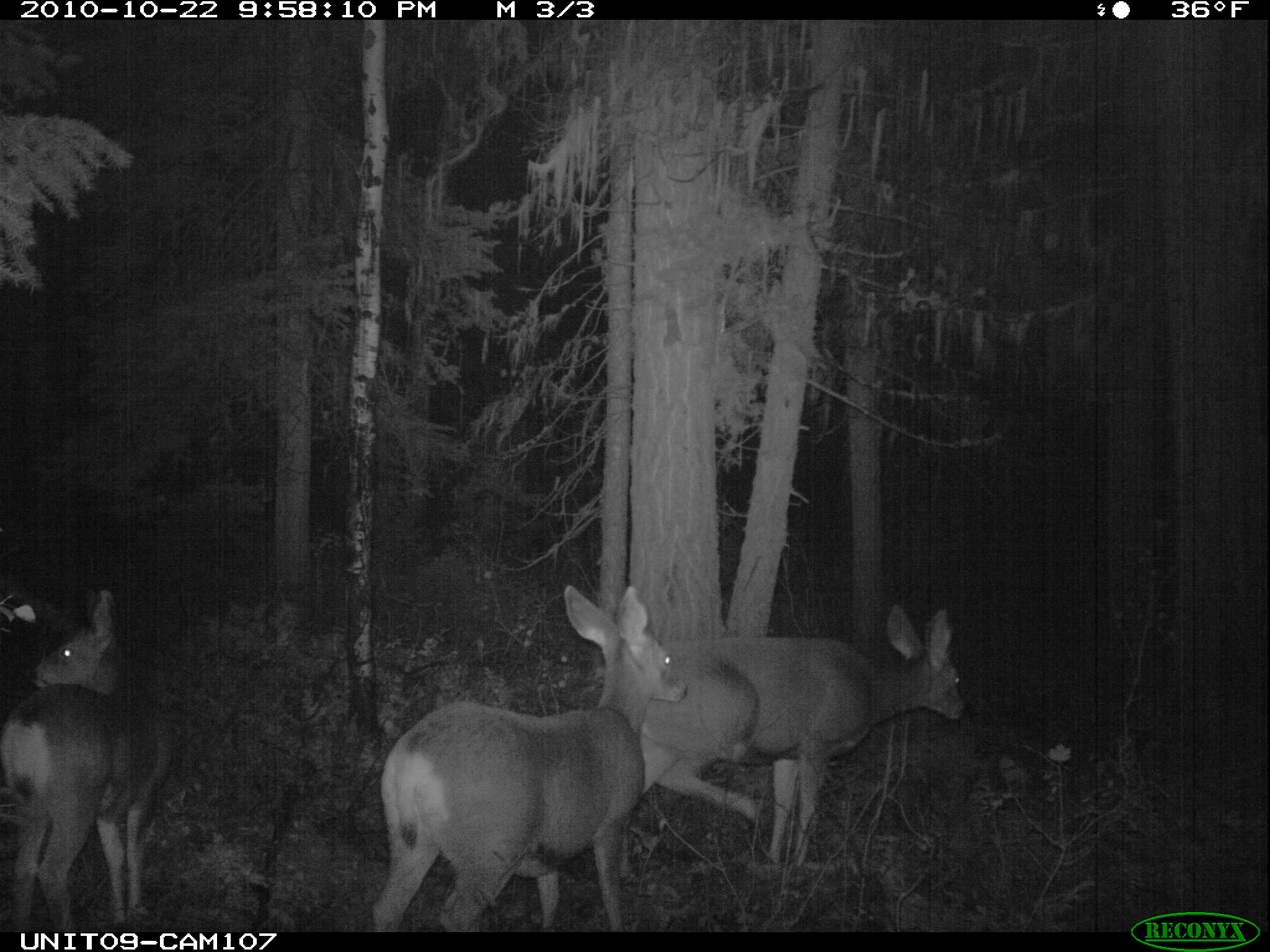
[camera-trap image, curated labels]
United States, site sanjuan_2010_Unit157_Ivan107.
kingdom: Animalia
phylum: Chordata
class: Mammalia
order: Artiodactyla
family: Cervidae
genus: Odocoileus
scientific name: Odocoileus hemionus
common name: mule deer